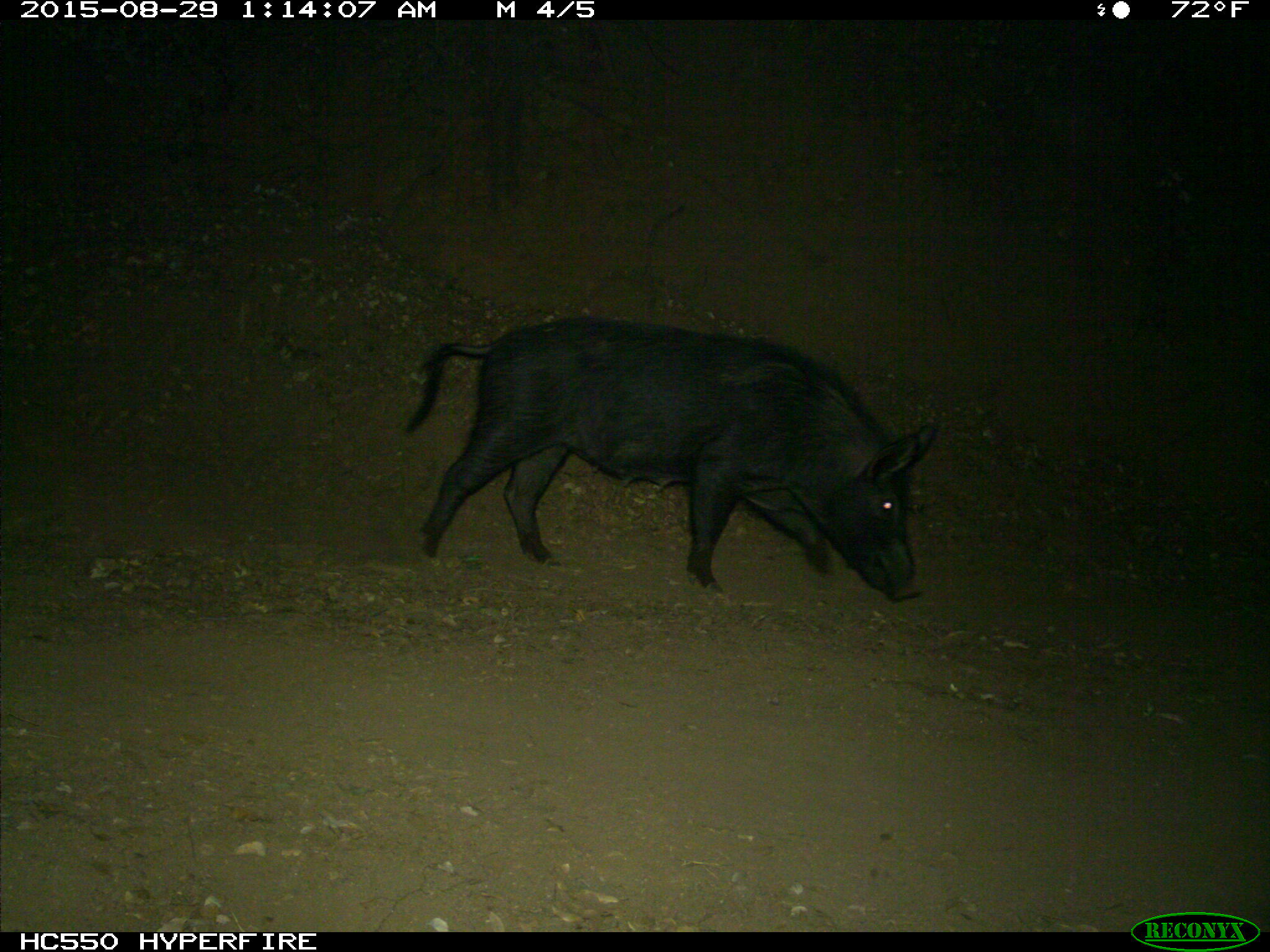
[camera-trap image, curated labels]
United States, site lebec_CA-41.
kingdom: Animalia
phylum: Chordata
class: Mammalia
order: Artiodactyla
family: Suidae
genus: Sus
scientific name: Sus scrofa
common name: wild boar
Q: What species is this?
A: Sus scrofa (wild boar).